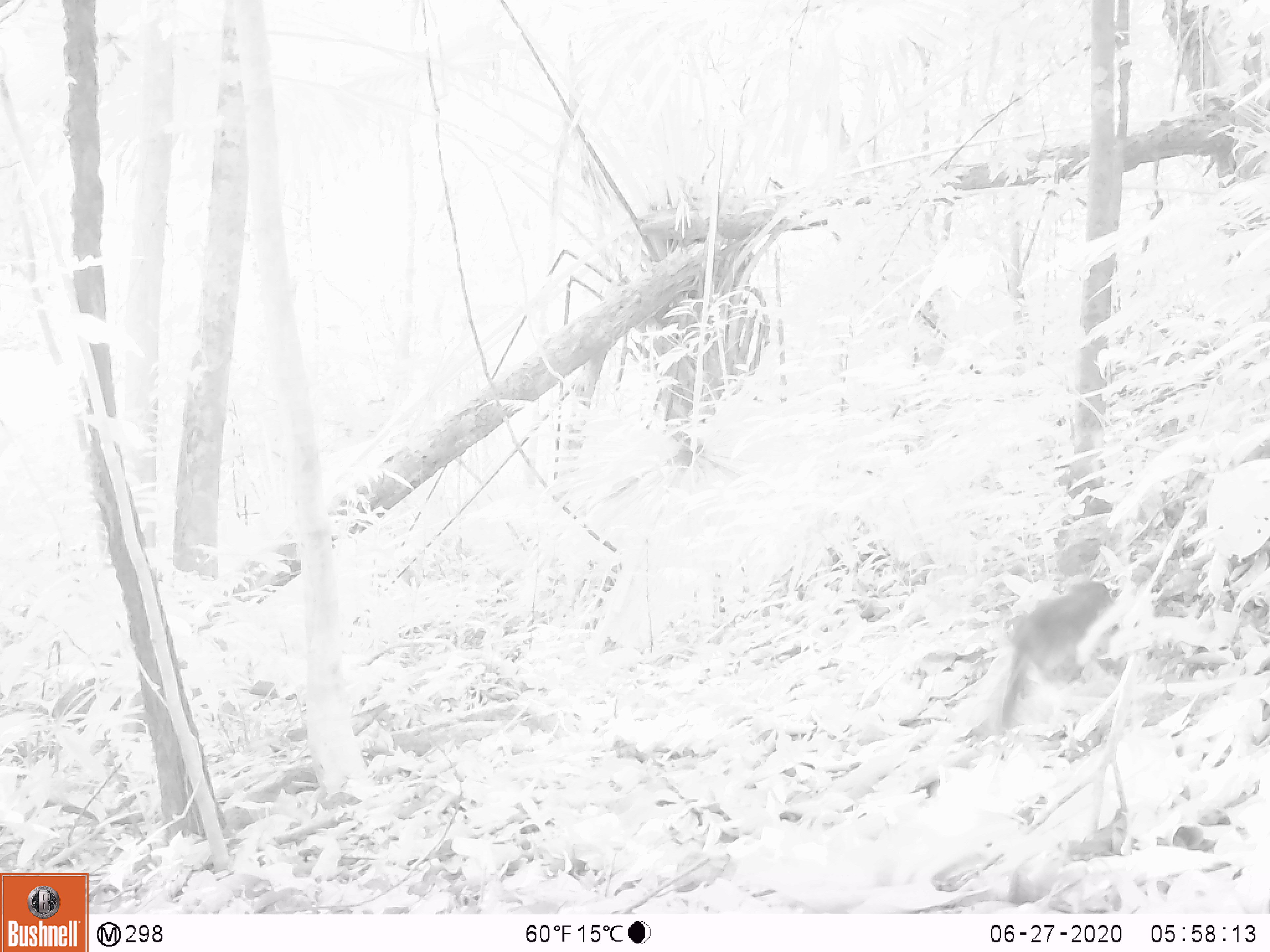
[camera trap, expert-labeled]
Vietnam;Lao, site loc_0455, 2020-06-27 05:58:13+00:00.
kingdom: Animalia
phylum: Chordata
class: Mammalia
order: Rodentia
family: Sciuridae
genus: Sciurus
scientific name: Sciurus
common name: squirrel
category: unidentified squirrel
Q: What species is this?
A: Unidentified squirrel (squirrel) (Sciurus).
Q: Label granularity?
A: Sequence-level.